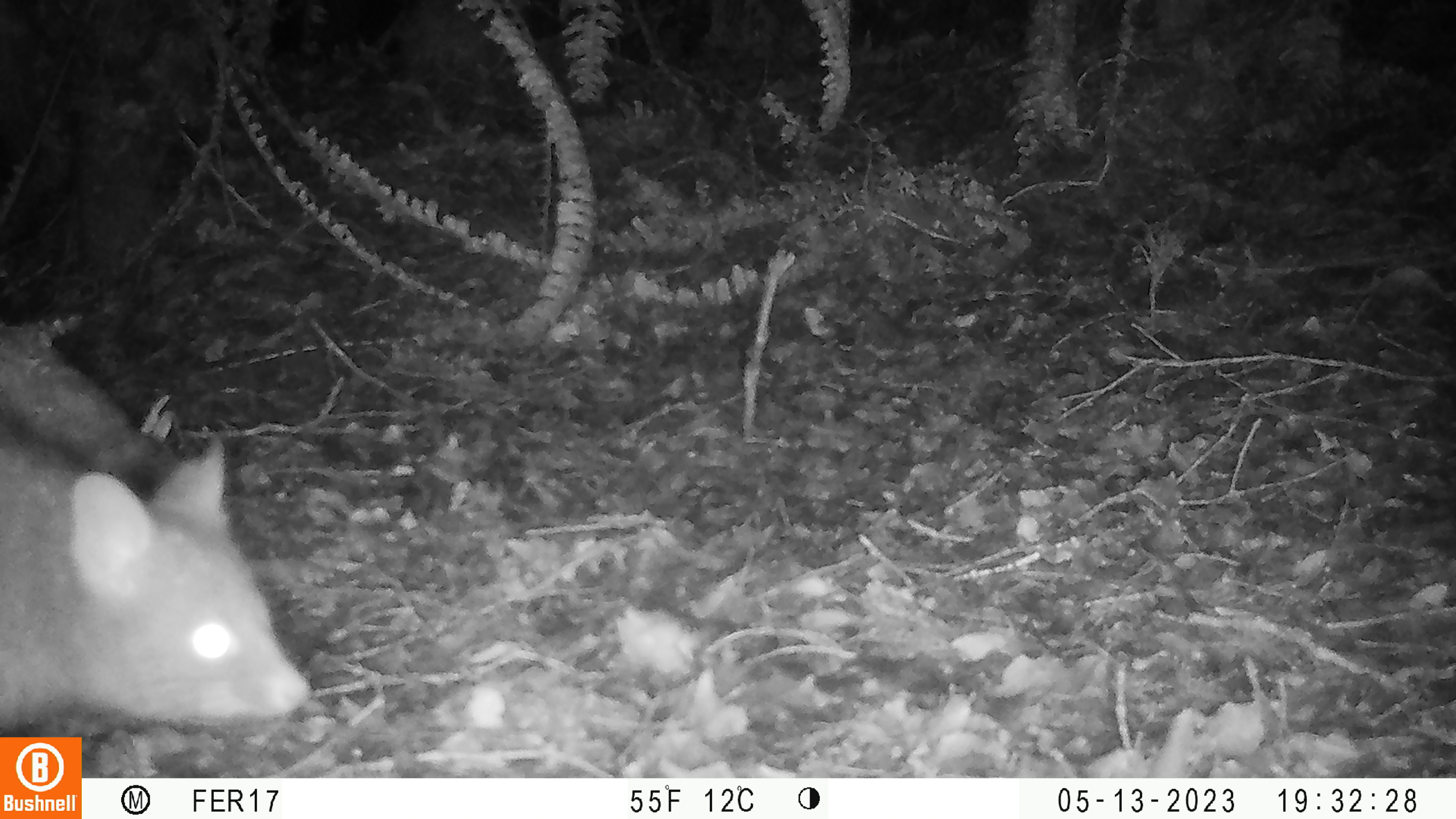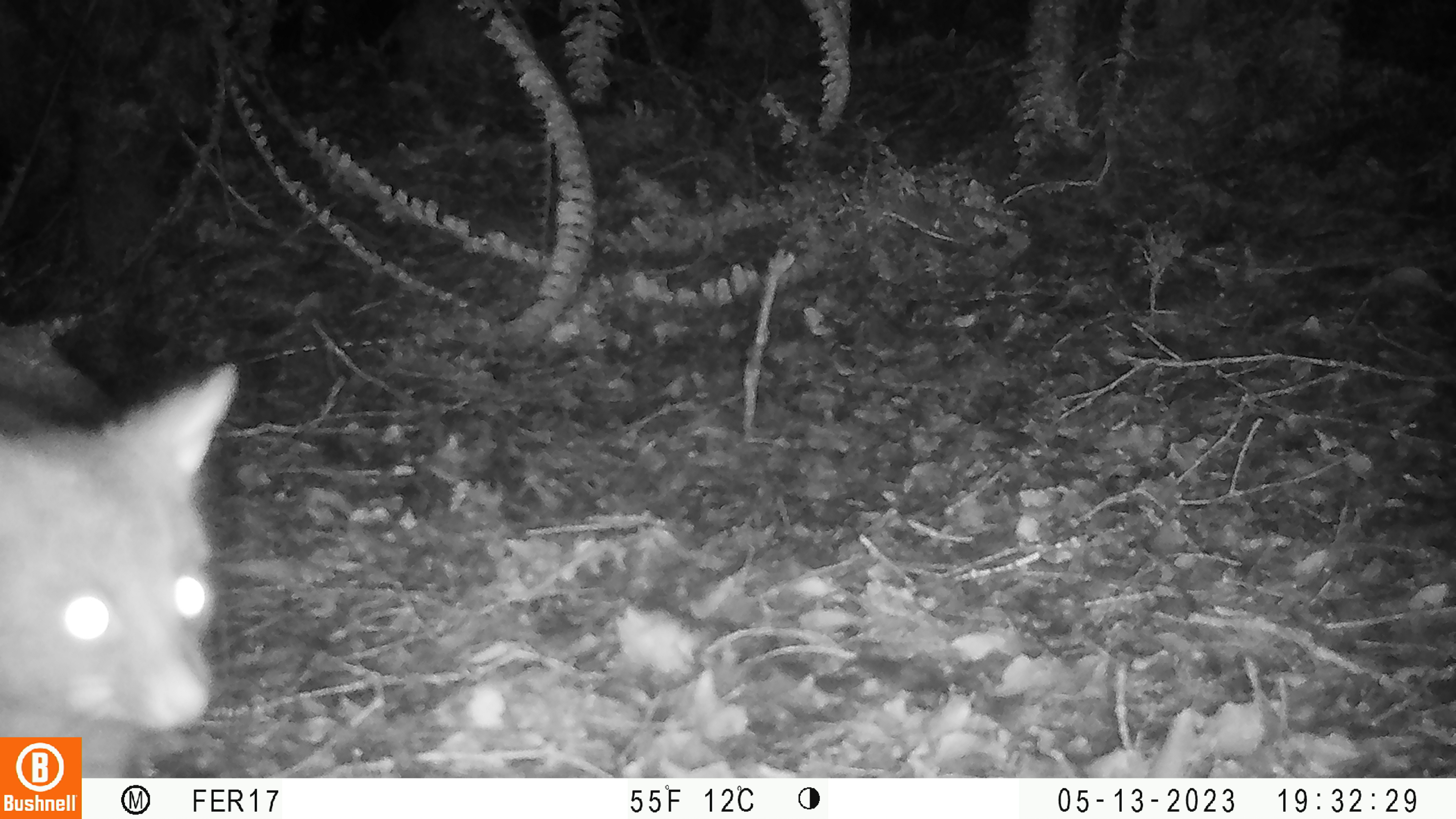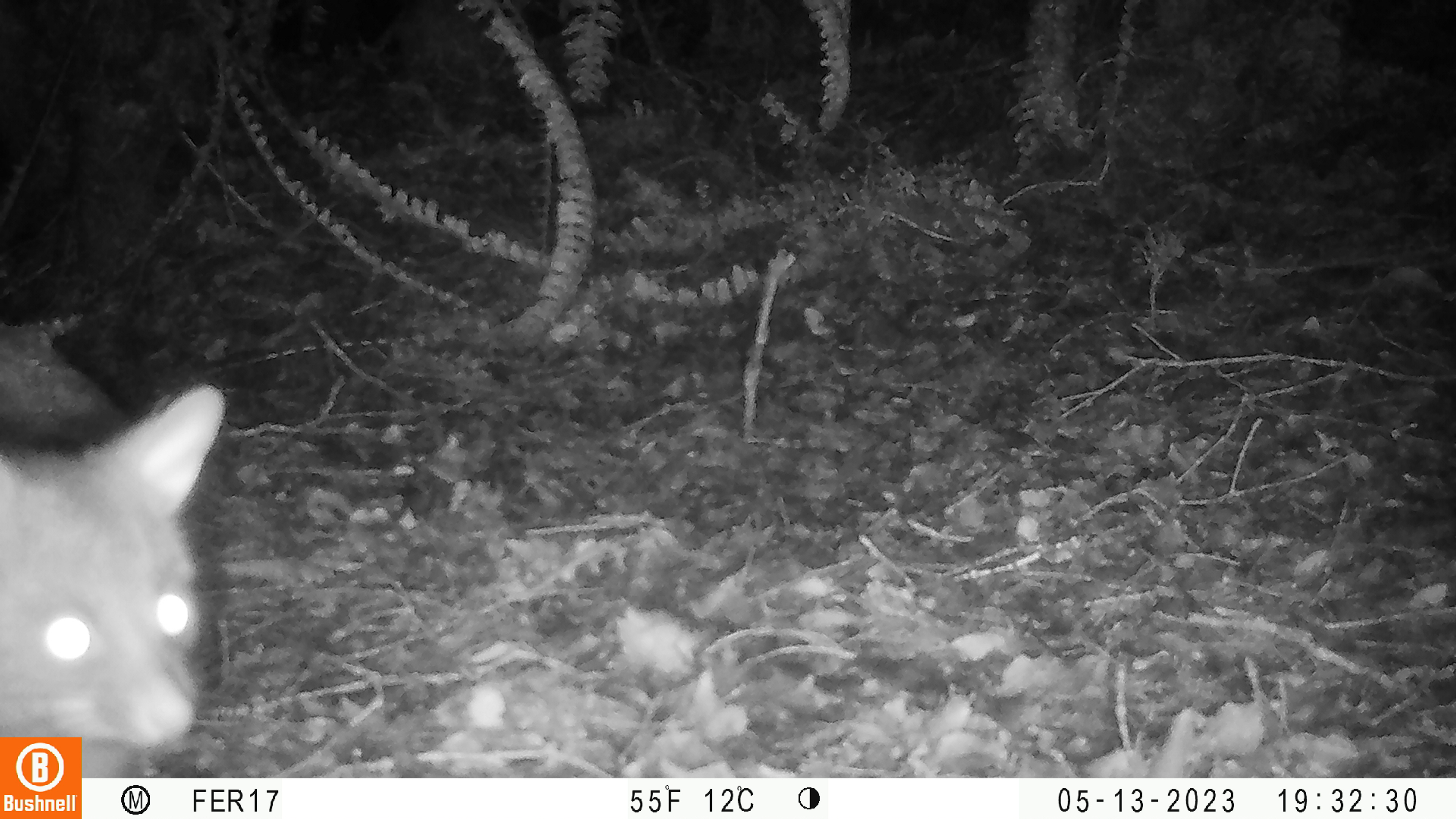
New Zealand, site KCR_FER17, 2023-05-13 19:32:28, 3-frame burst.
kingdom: Animalia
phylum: Chordata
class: Mammalia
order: Diprotodontia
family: Phalangeridae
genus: Trichosurus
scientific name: Trichosurus vulpecula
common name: common brushtail possum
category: possum